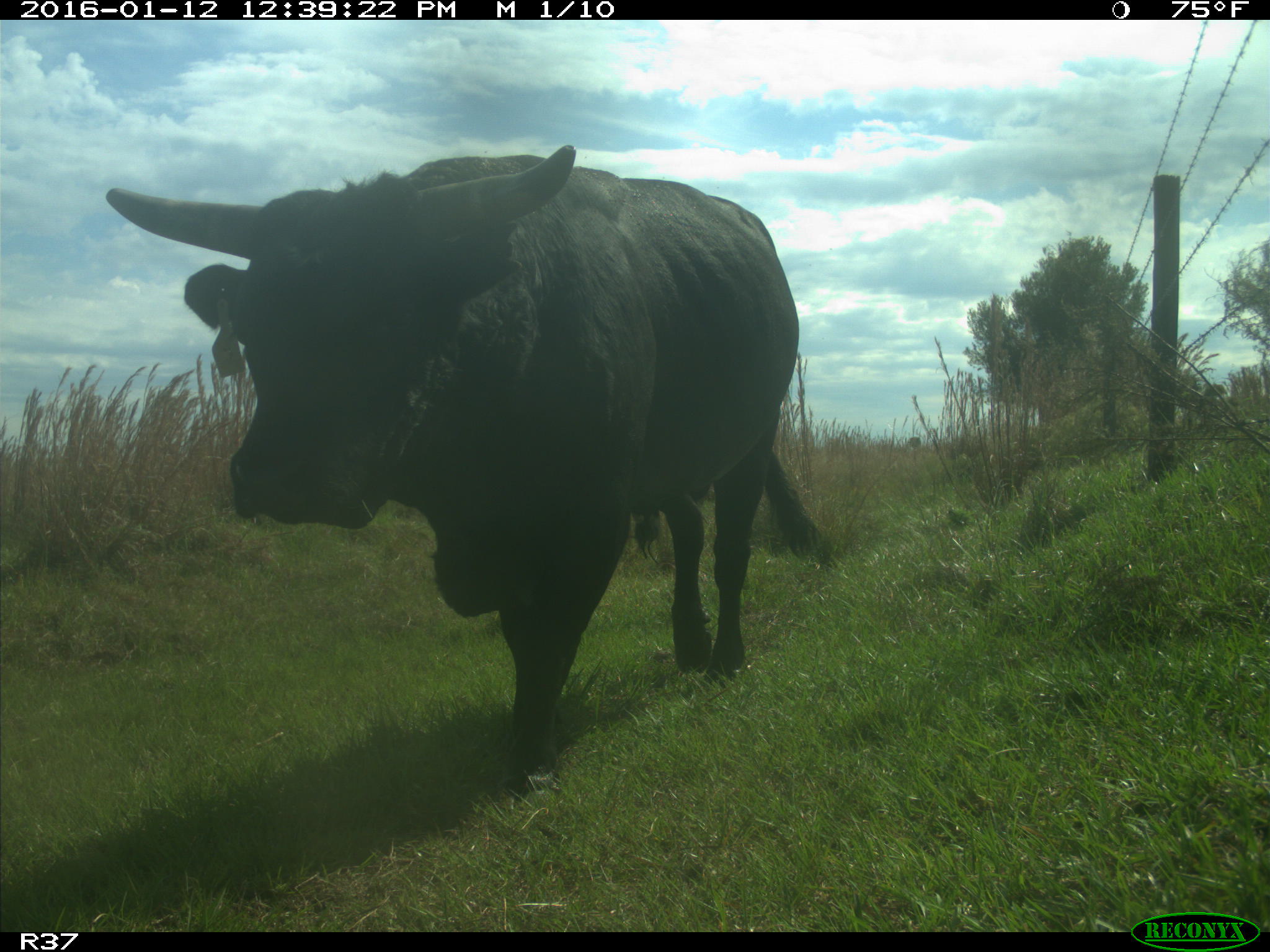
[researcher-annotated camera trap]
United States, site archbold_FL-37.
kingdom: Animalia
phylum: Chordata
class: Mammalia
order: Artiodactyla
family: Bovidae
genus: Bos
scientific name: Bos taurus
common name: domestic cow